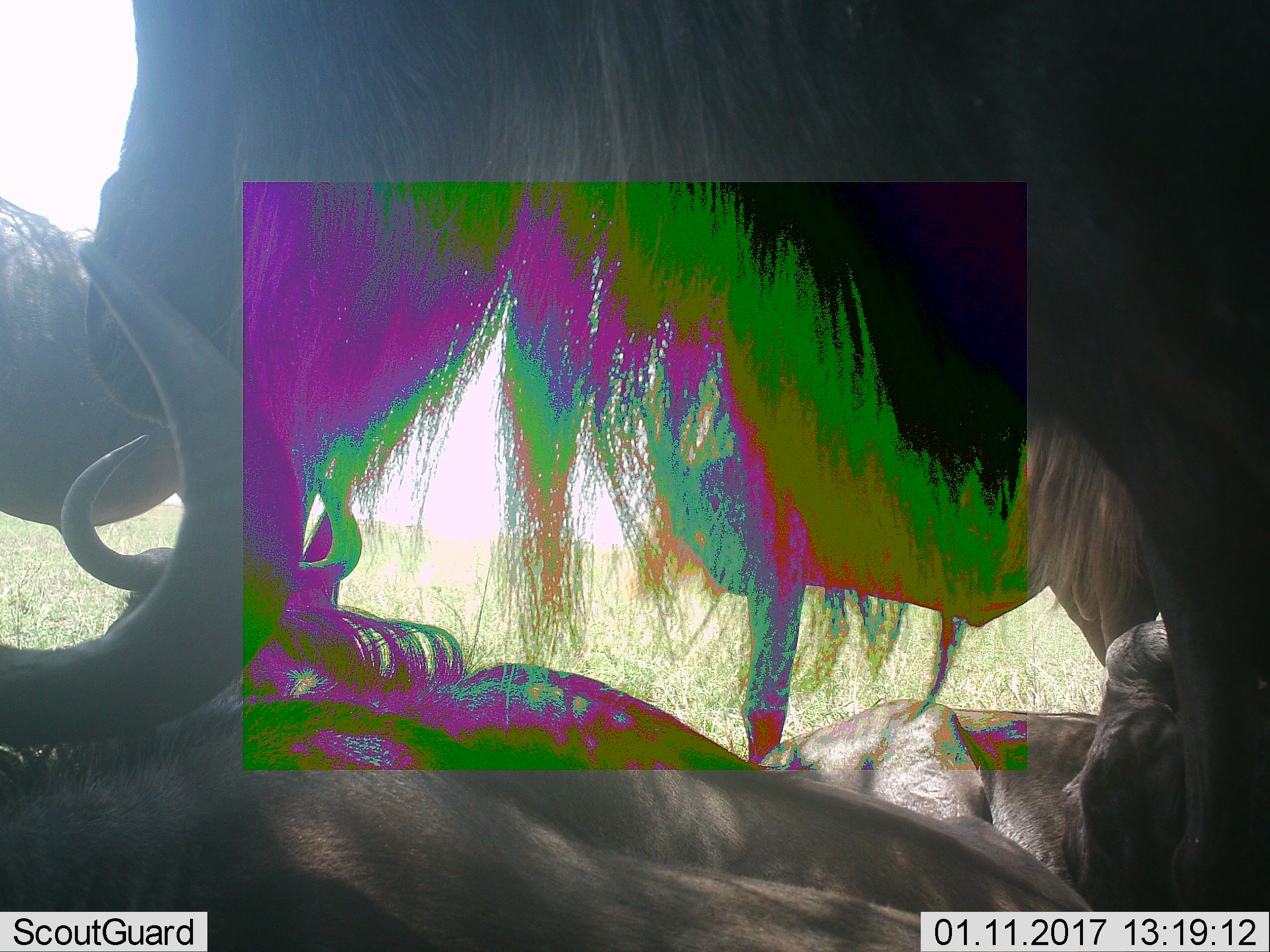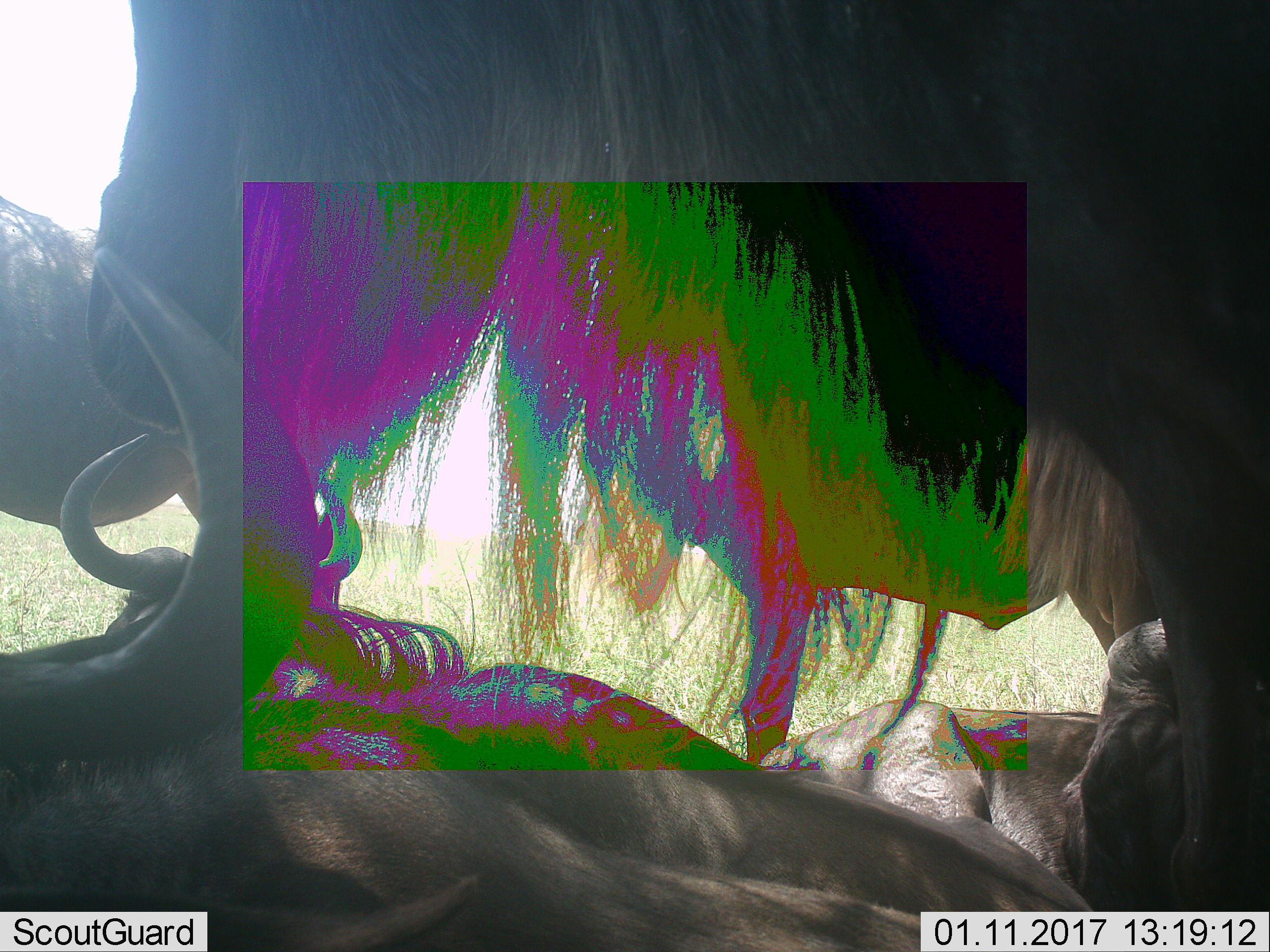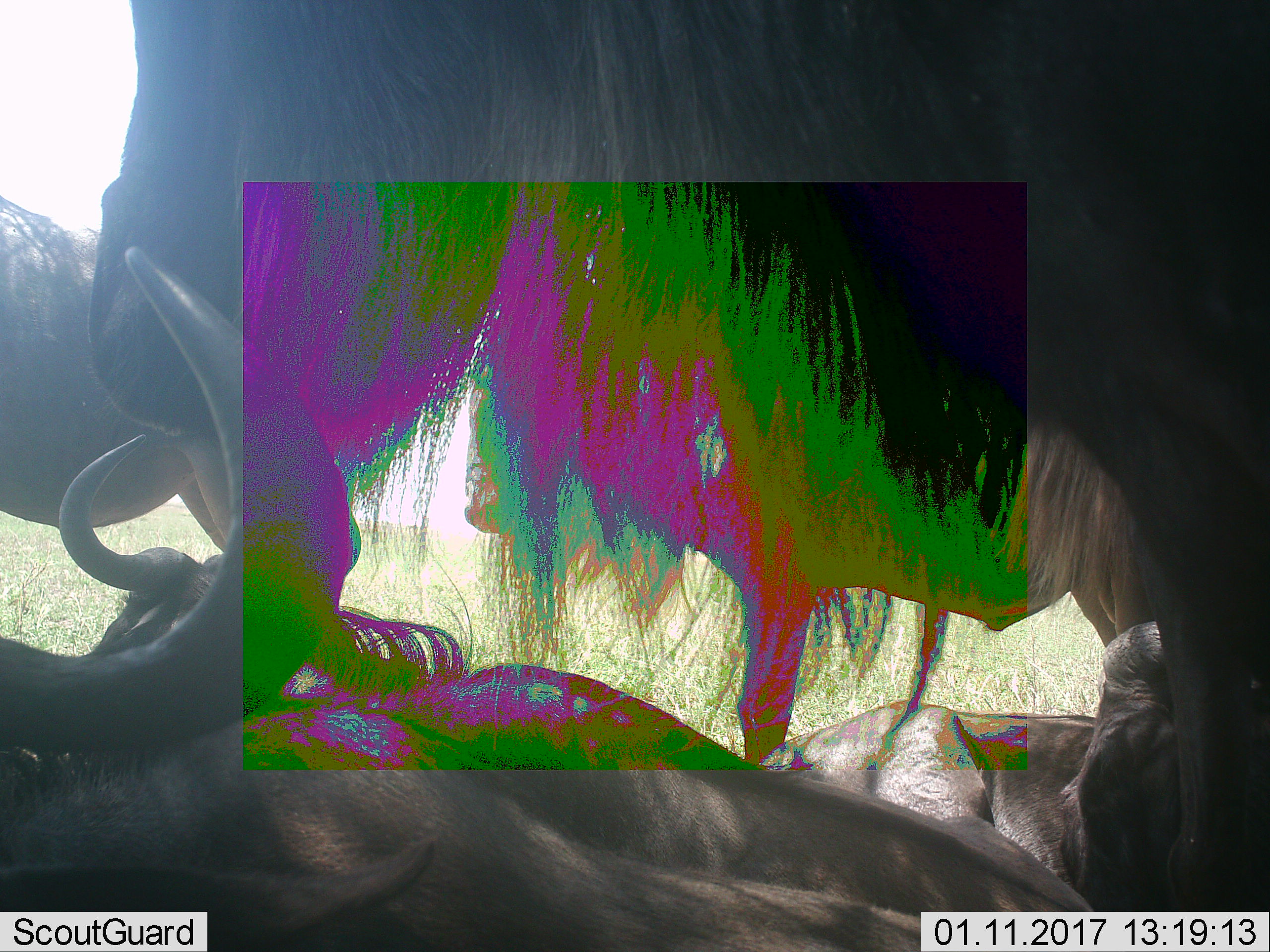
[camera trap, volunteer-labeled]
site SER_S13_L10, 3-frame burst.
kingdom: Animalia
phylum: Chordata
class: Mammalia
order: Artiodactyla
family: Bovidae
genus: Connochaetes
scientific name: Connochaetes taurinus taurinus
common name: blue wildebeest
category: wildebeestblue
Wildebeestblue (blue wildebeest) (Connochaetes taurinus taurinus), count 4. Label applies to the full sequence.